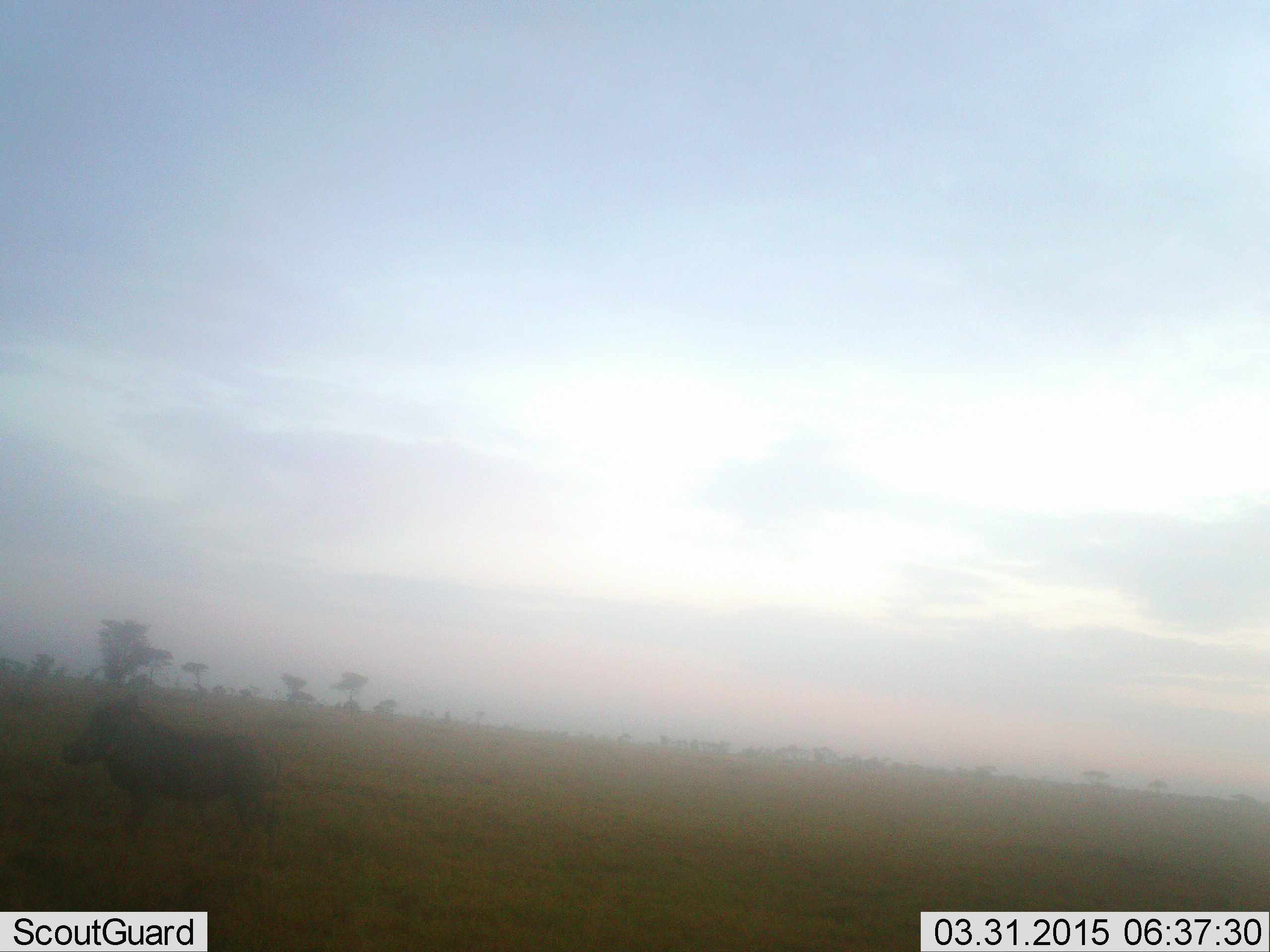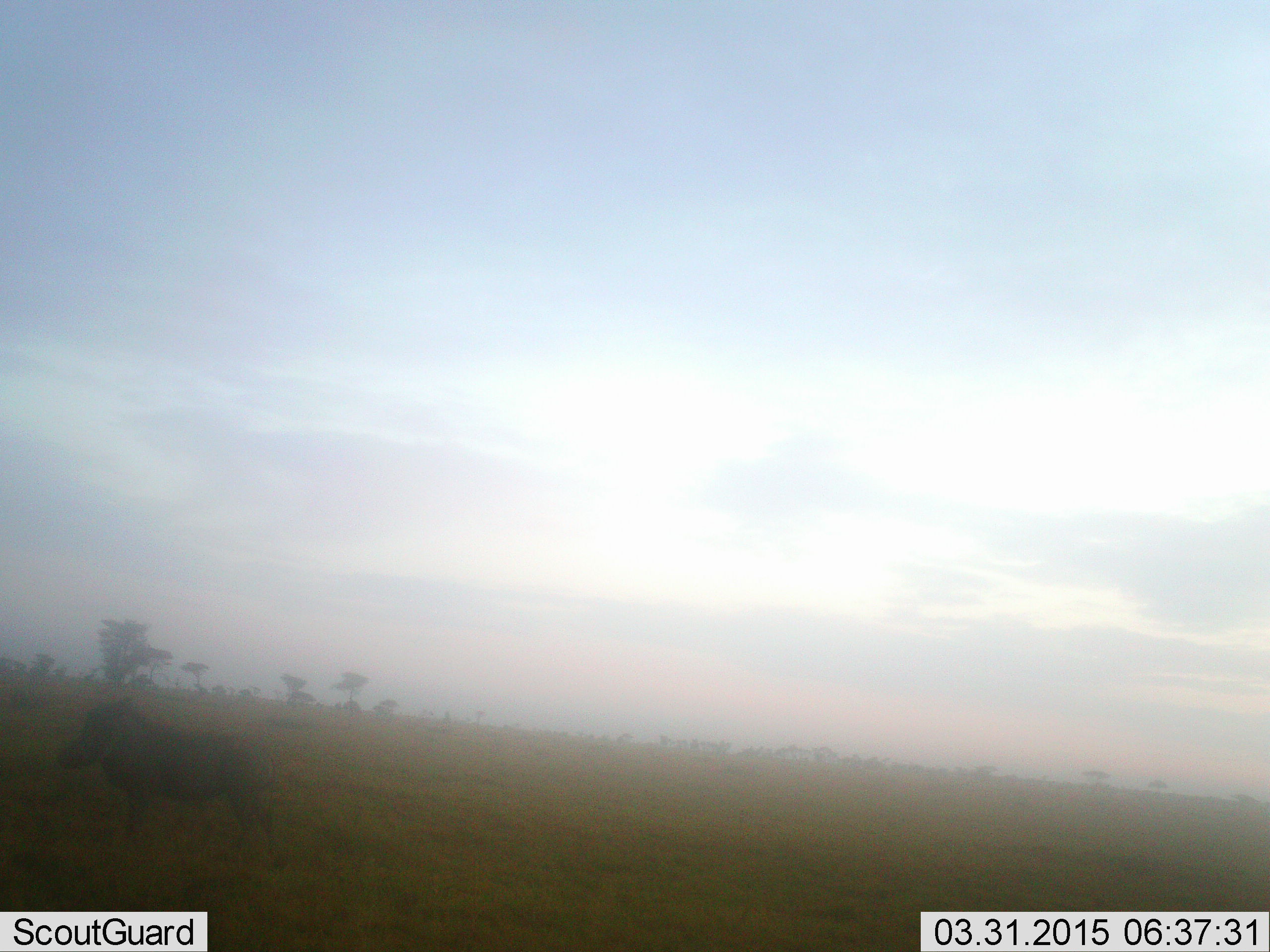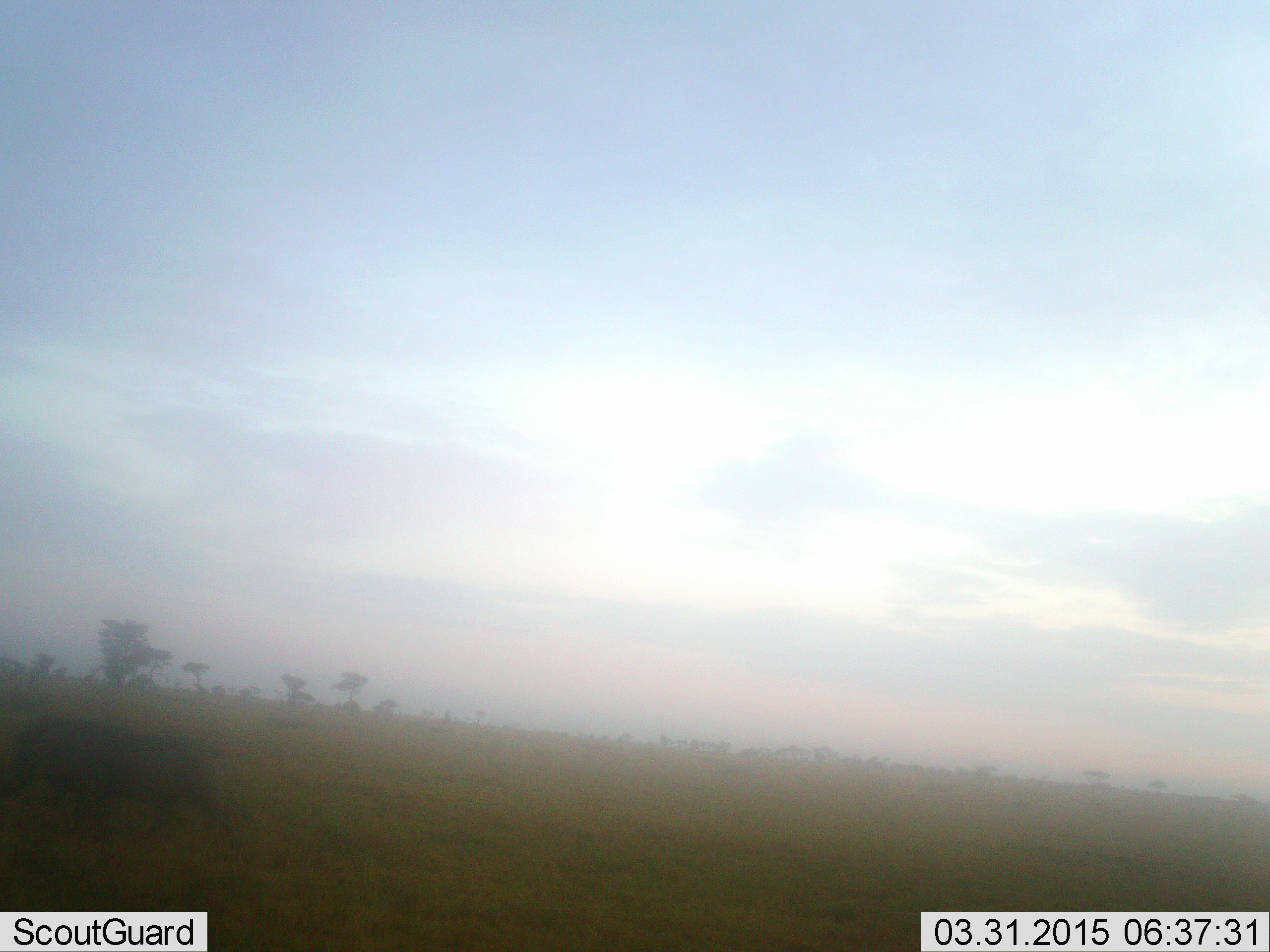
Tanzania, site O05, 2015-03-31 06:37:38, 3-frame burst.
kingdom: Animalia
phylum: Chordata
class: Mammalia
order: Artiodactyla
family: Suidae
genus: Phacochoerus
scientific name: Phacochoerus africanus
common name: warthog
Warthog (Phacochoerus africanus), count 1. Behavior (volunteer vote fractions): standing 20%, resting 0%, moving 80%, interacting 0%. Young present (vote fraction): 0%. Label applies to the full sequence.